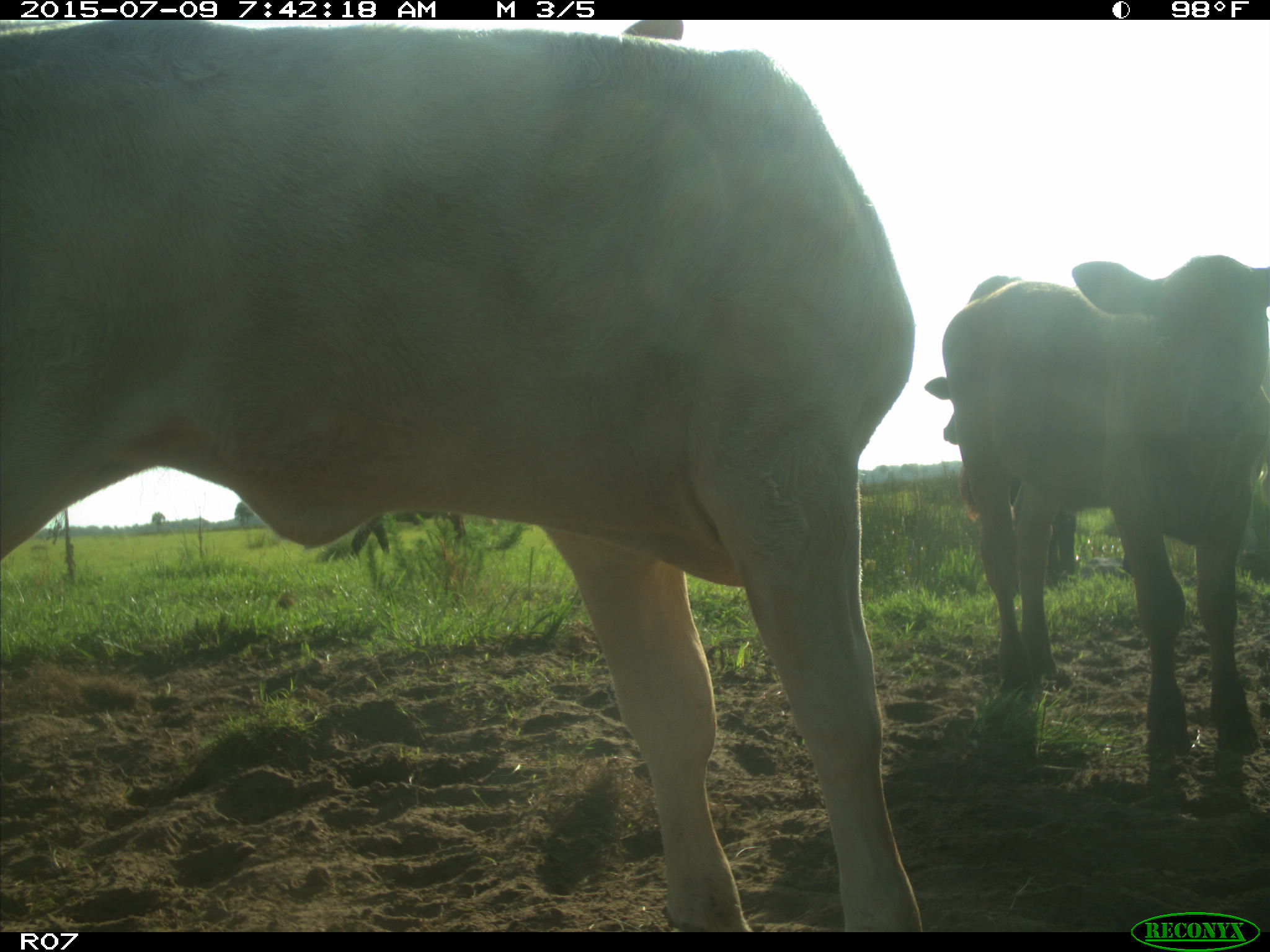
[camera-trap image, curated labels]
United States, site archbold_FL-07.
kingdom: Animalia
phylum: Chordata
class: Mammalia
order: Artiodactyla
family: Bovidae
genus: Bos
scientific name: Bos taurus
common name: domestic cow